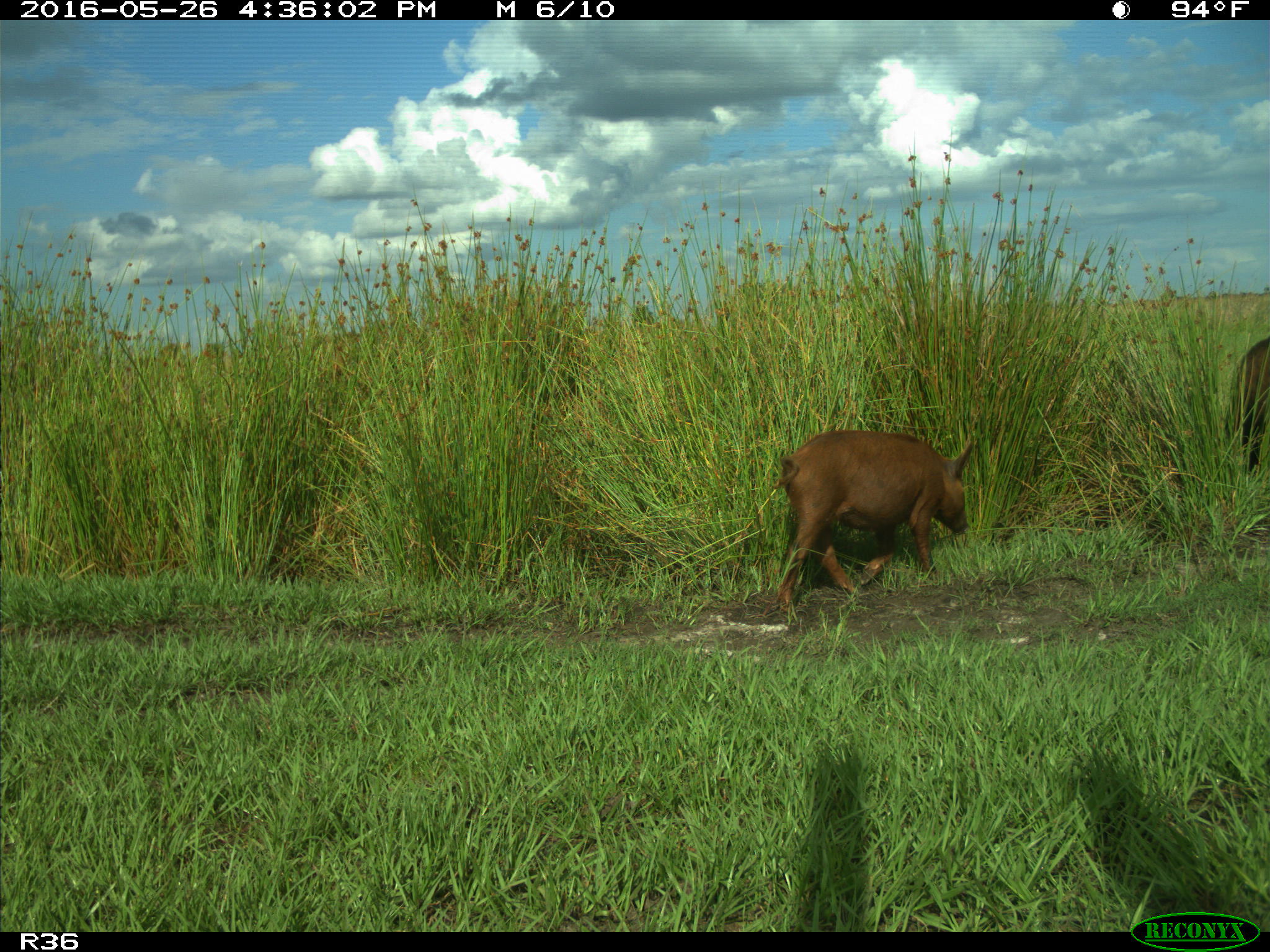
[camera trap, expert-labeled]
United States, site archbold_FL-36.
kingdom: Animalia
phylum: Chordata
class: Mammalia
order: Artiodactyla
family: Suidae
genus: Sus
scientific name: Sus scrofa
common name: wild boar